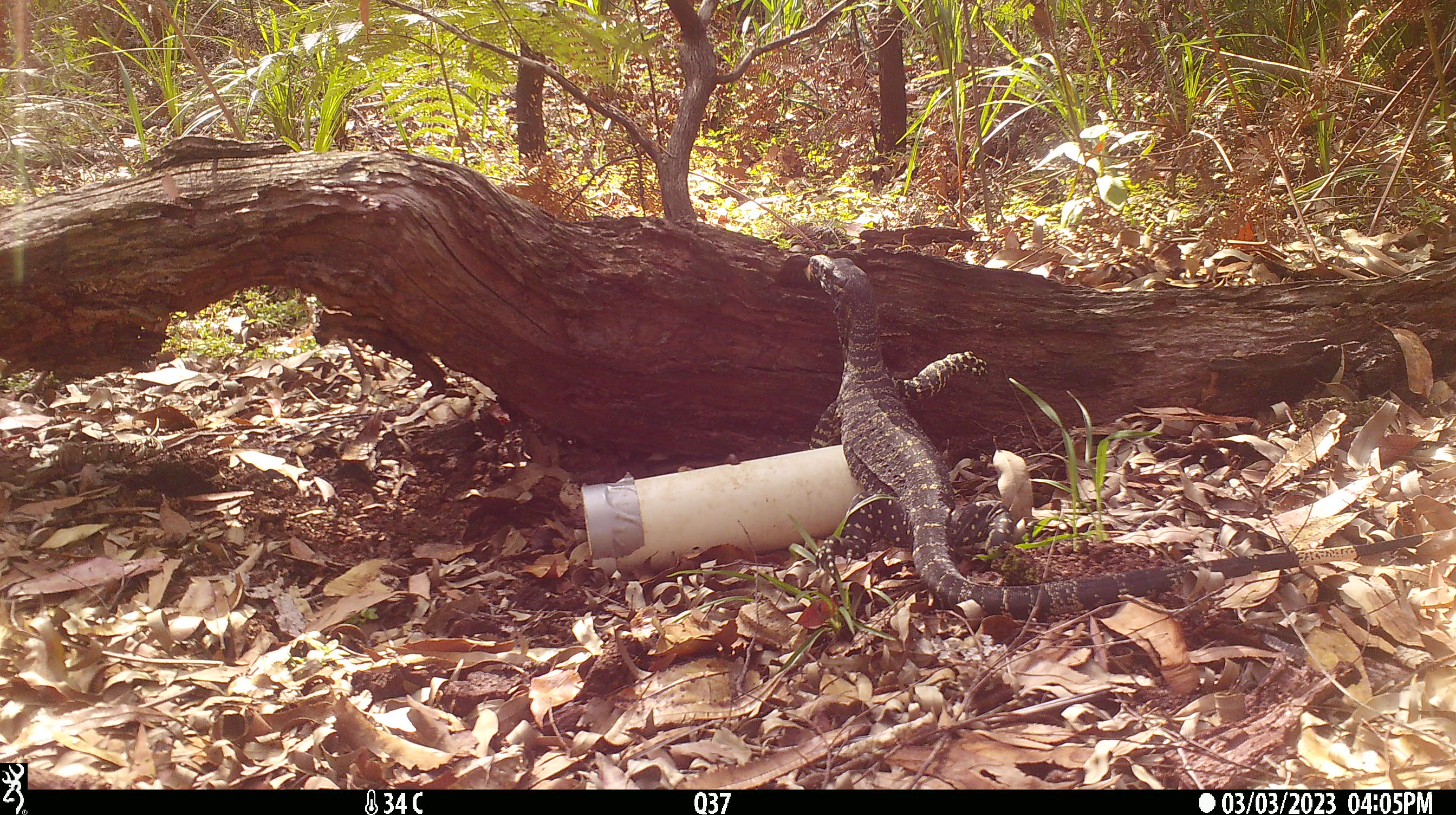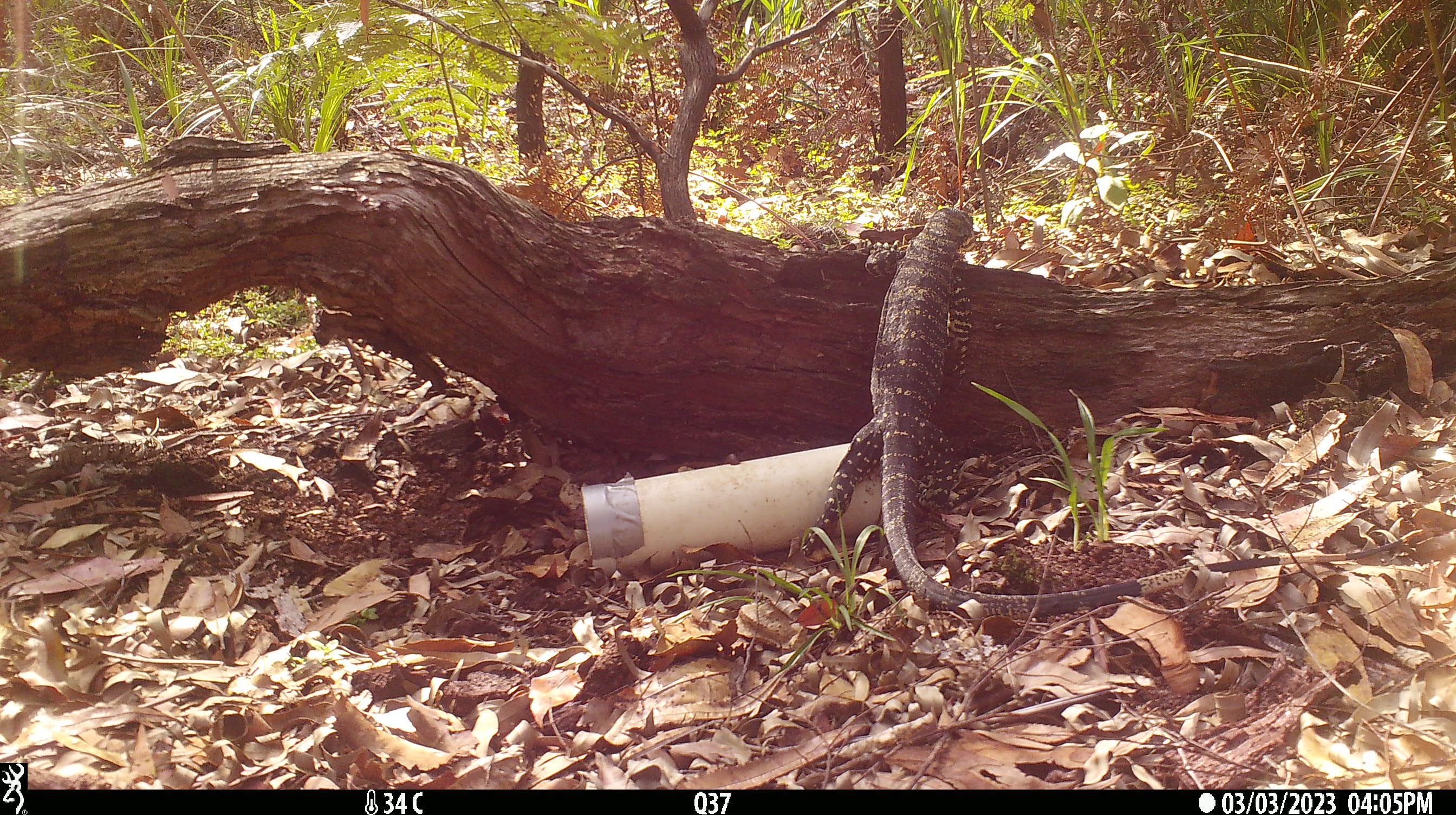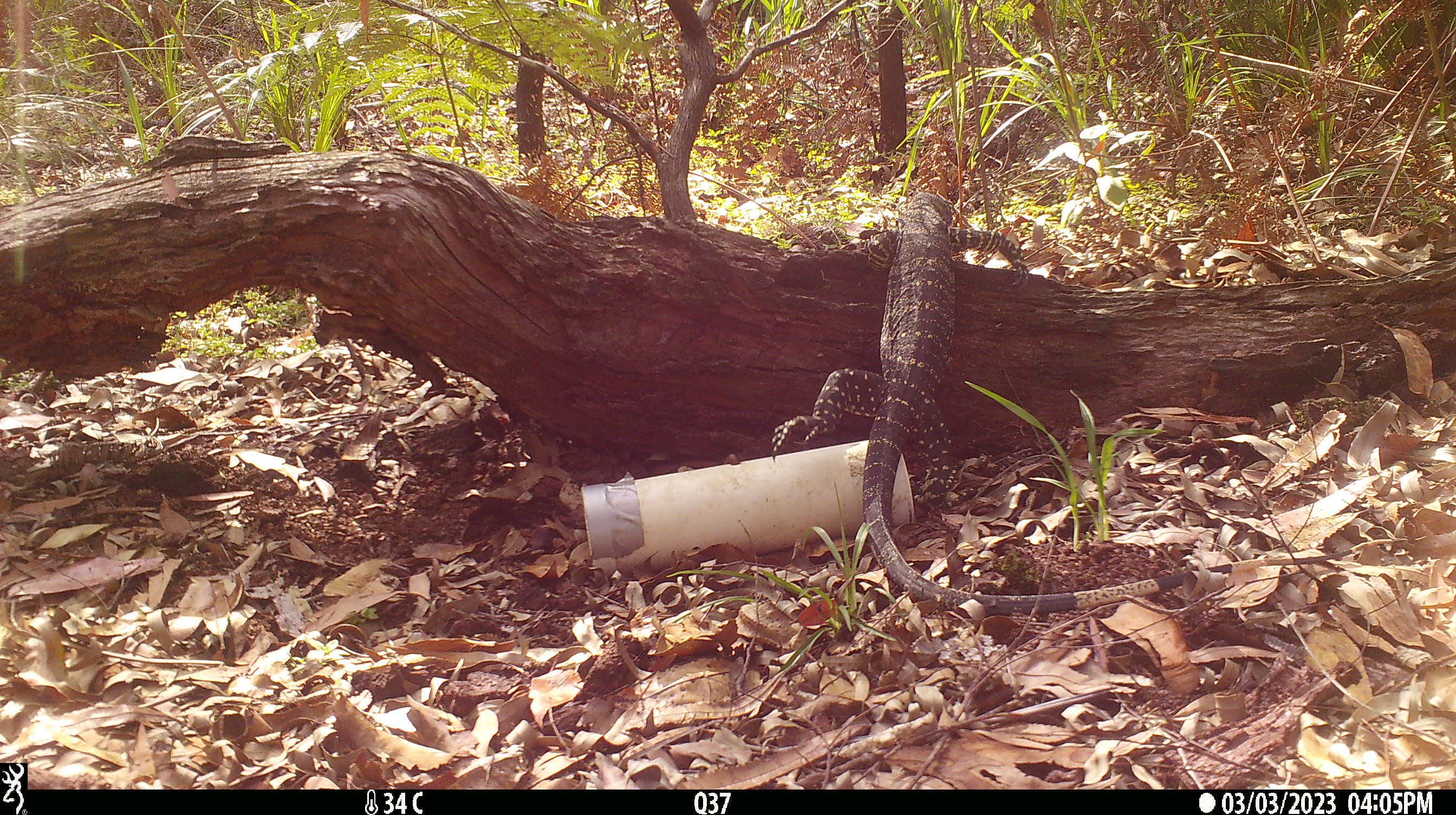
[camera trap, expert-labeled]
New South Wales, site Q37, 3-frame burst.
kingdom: Animalia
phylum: Chordata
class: Reptilia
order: Squamata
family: Varanidae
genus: Varanus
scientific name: Varanus varius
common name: lace monitor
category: goanna